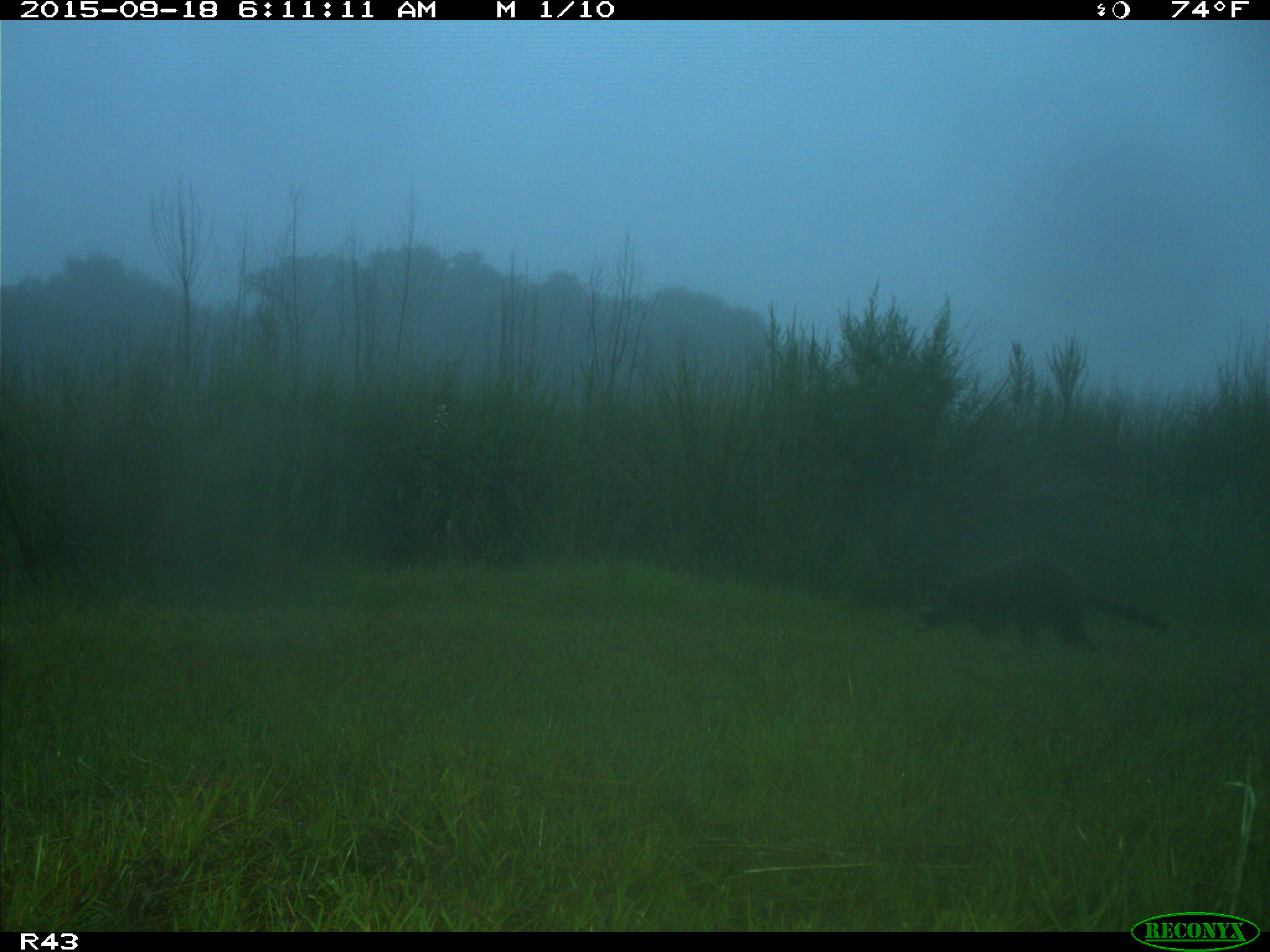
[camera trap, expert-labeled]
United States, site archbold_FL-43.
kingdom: Animalia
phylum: Chordata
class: Mammalia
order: Carnivora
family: Procyonidae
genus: Procyon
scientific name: Procyon lotor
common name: common raccoon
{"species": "Procyon lotor (common raccoon)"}